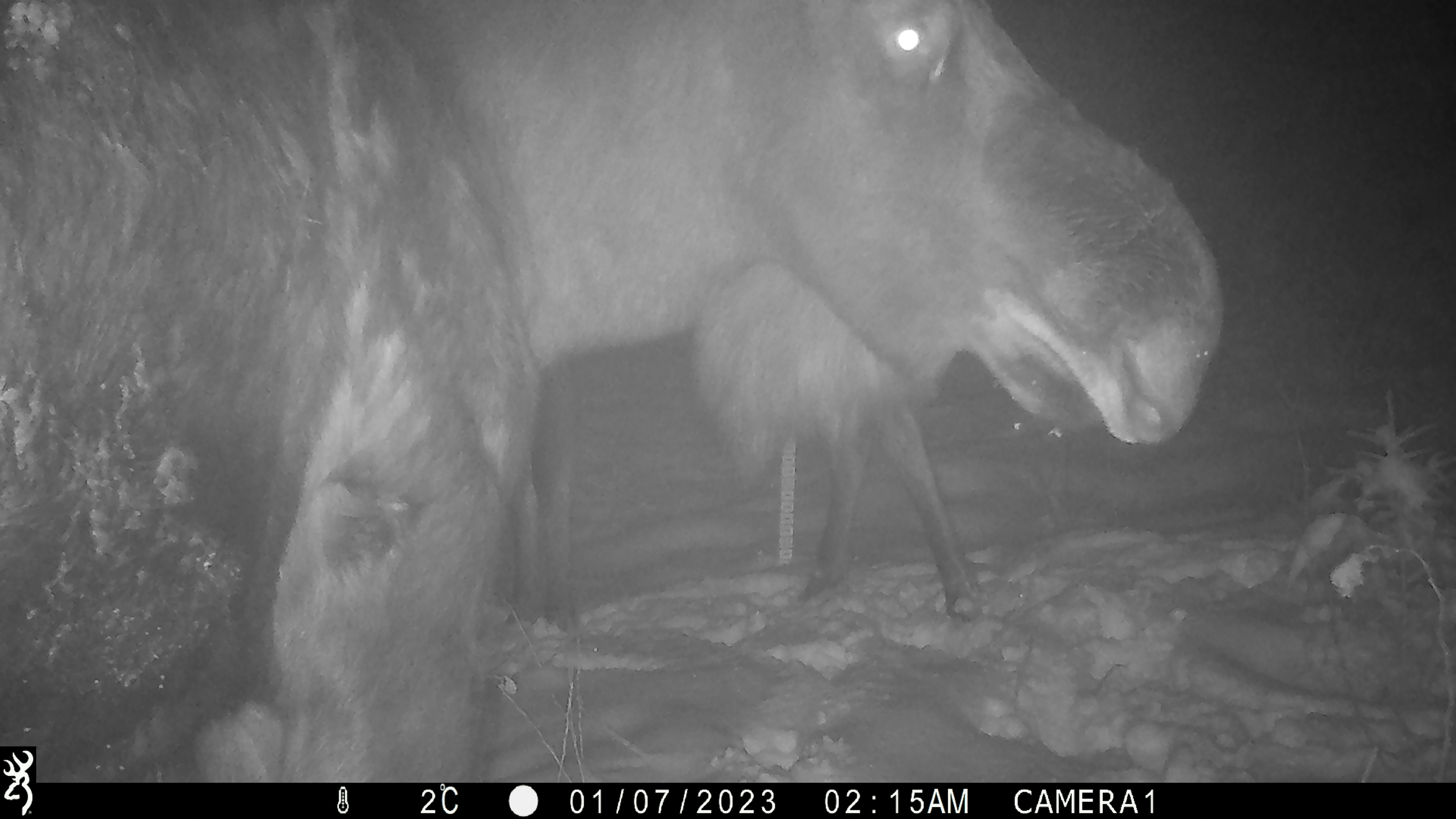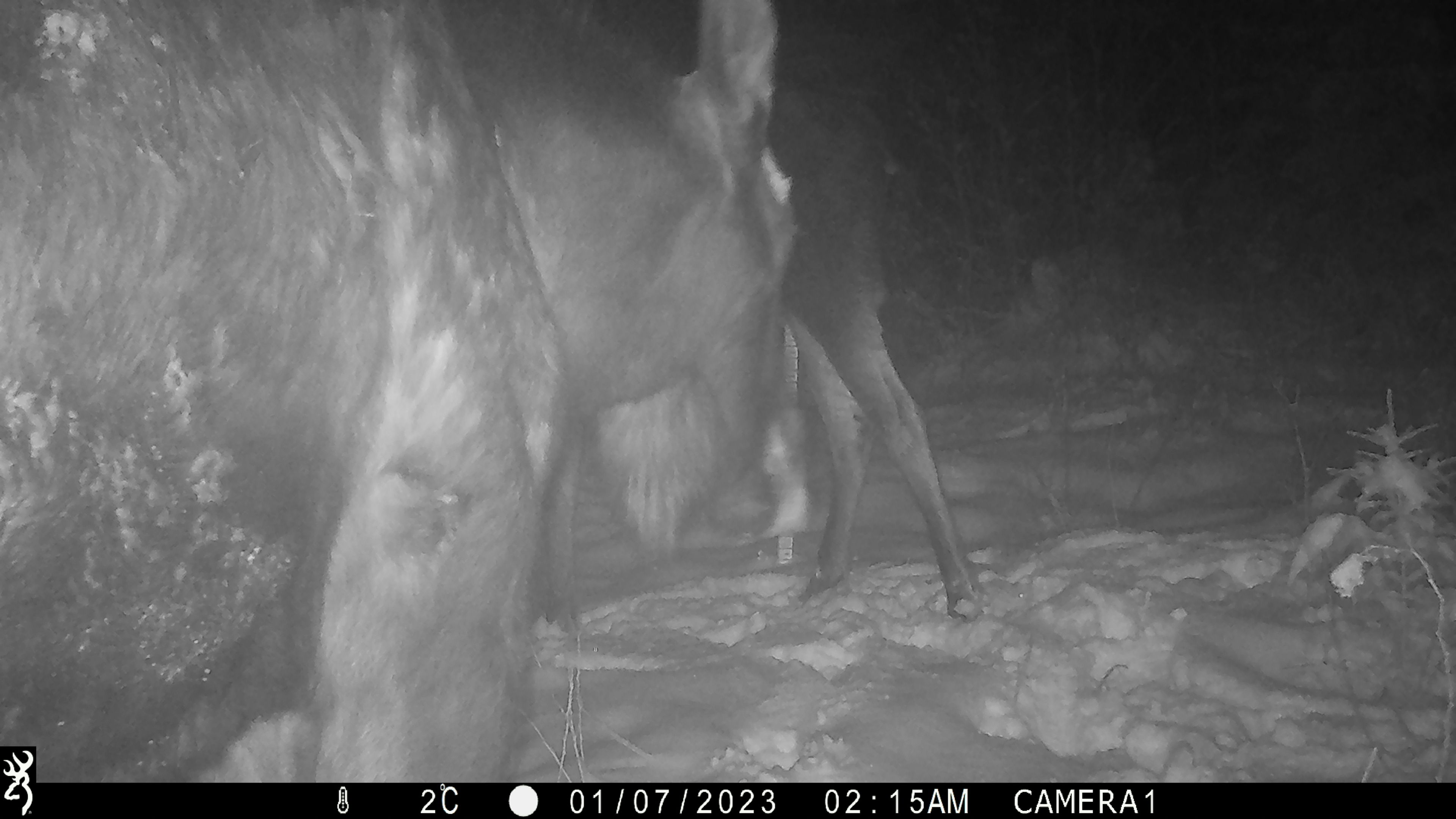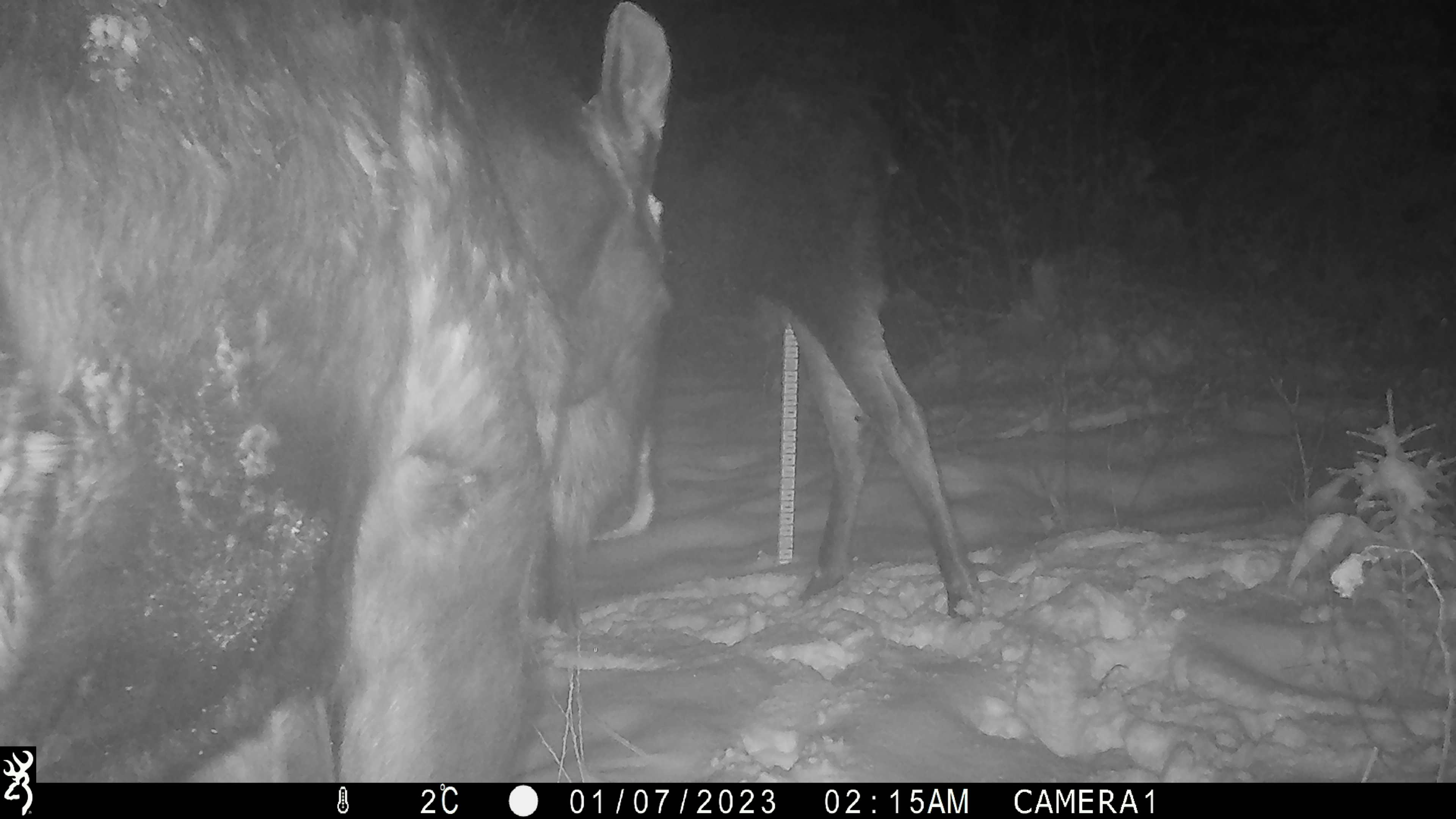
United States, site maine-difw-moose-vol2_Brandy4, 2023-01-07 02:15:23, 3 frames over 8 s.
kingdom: Animalia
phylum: Chordata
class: Mammalia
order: Artiodactyla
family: Cervidae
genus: Alces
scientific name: Alces alces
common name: moose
Moose (Alces alces).